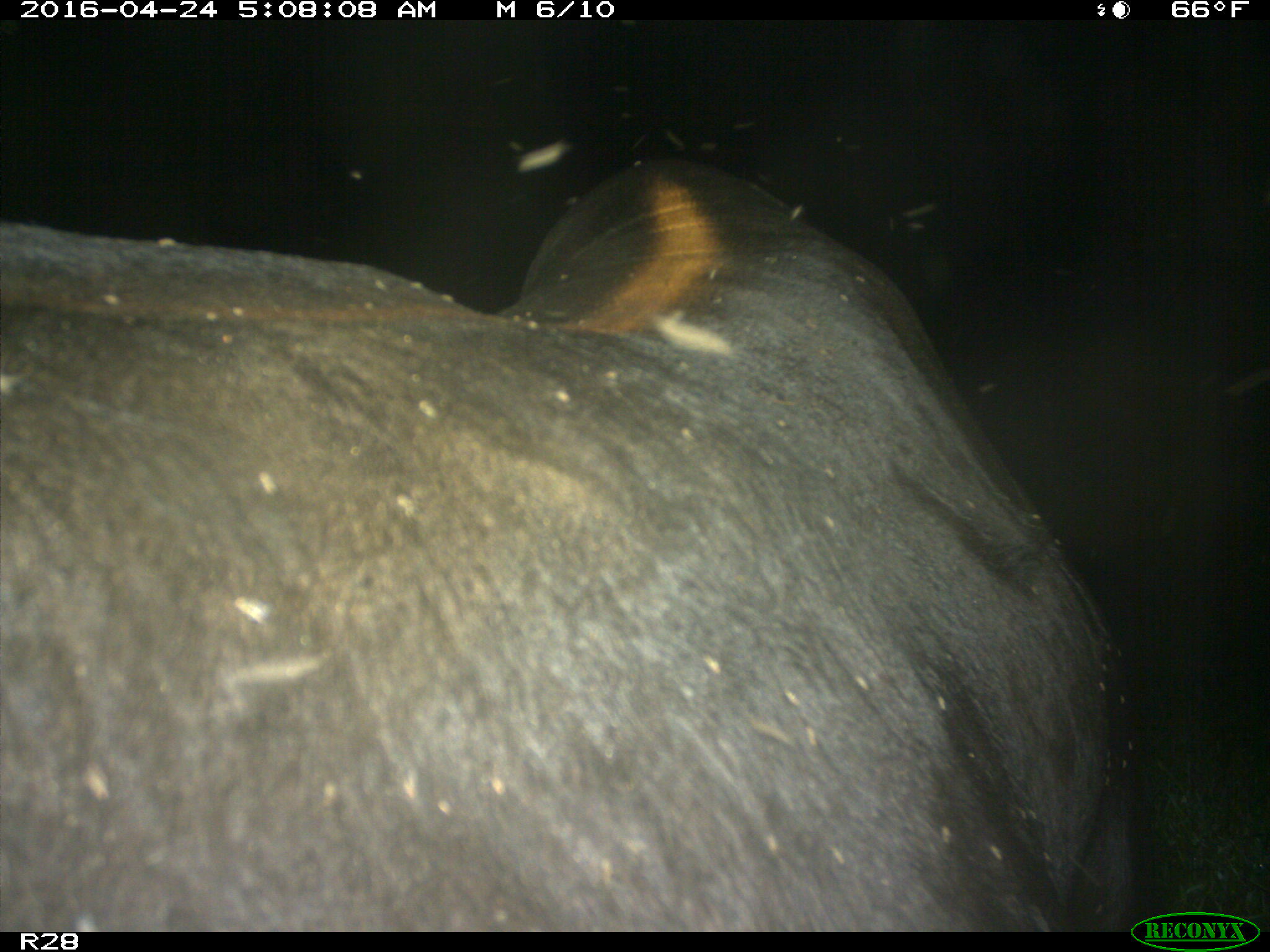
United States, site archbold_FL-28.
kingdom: Animalia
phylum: Chordata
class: Mammalia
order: Artiodactyla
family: Suidae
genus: Sus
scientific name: Sus scrofa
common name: wild boar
Sus scrofa (wild boar).